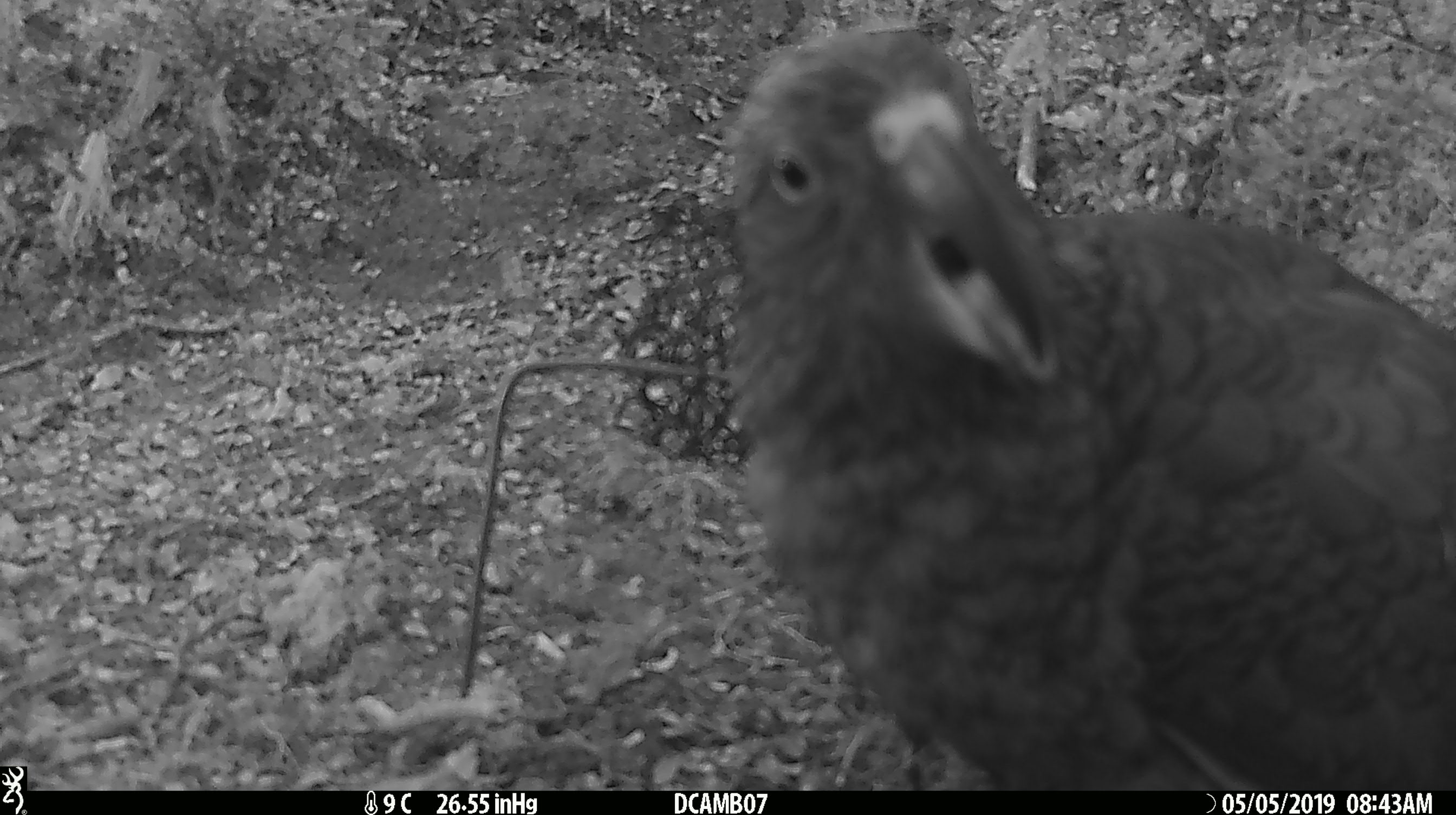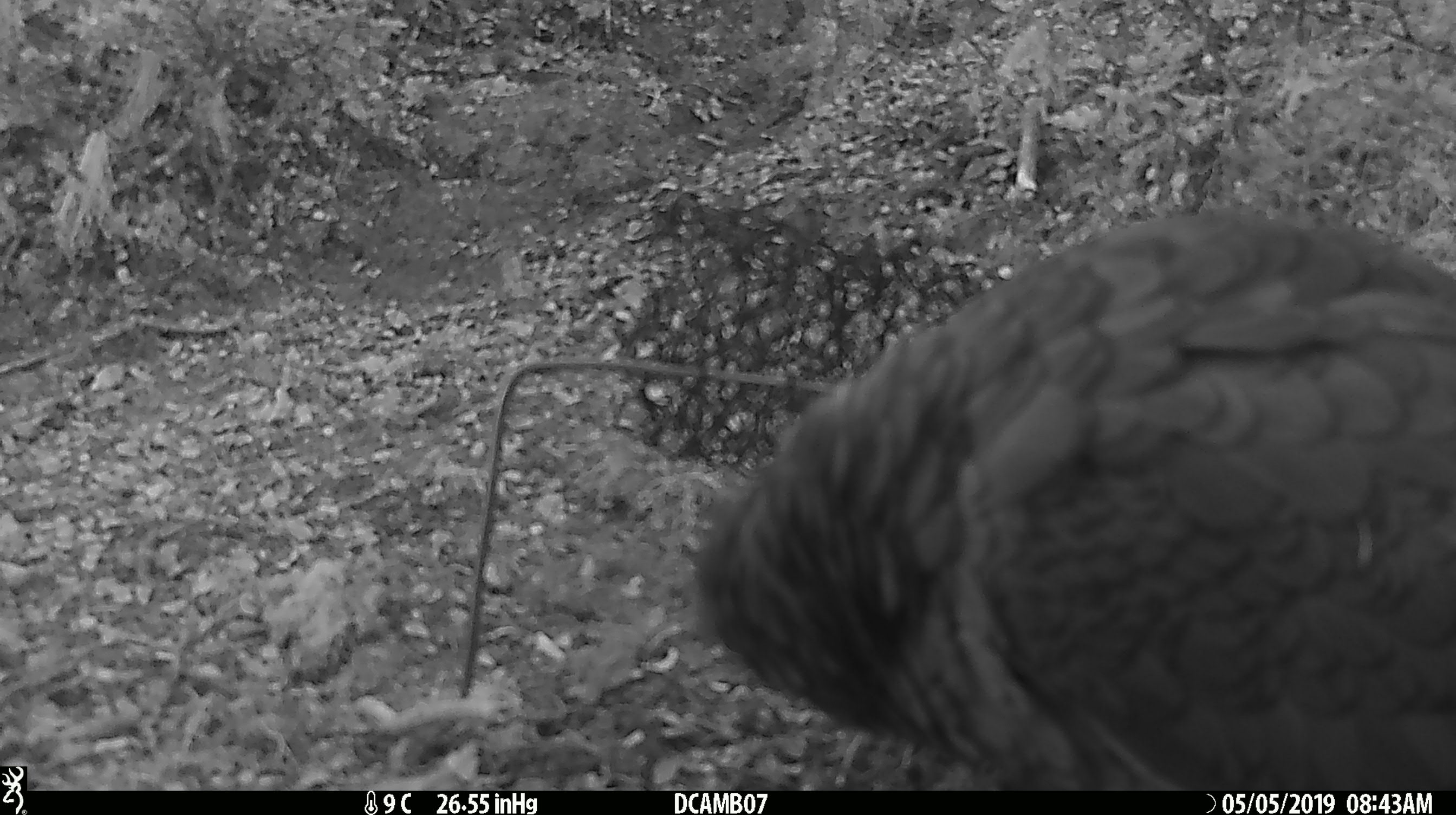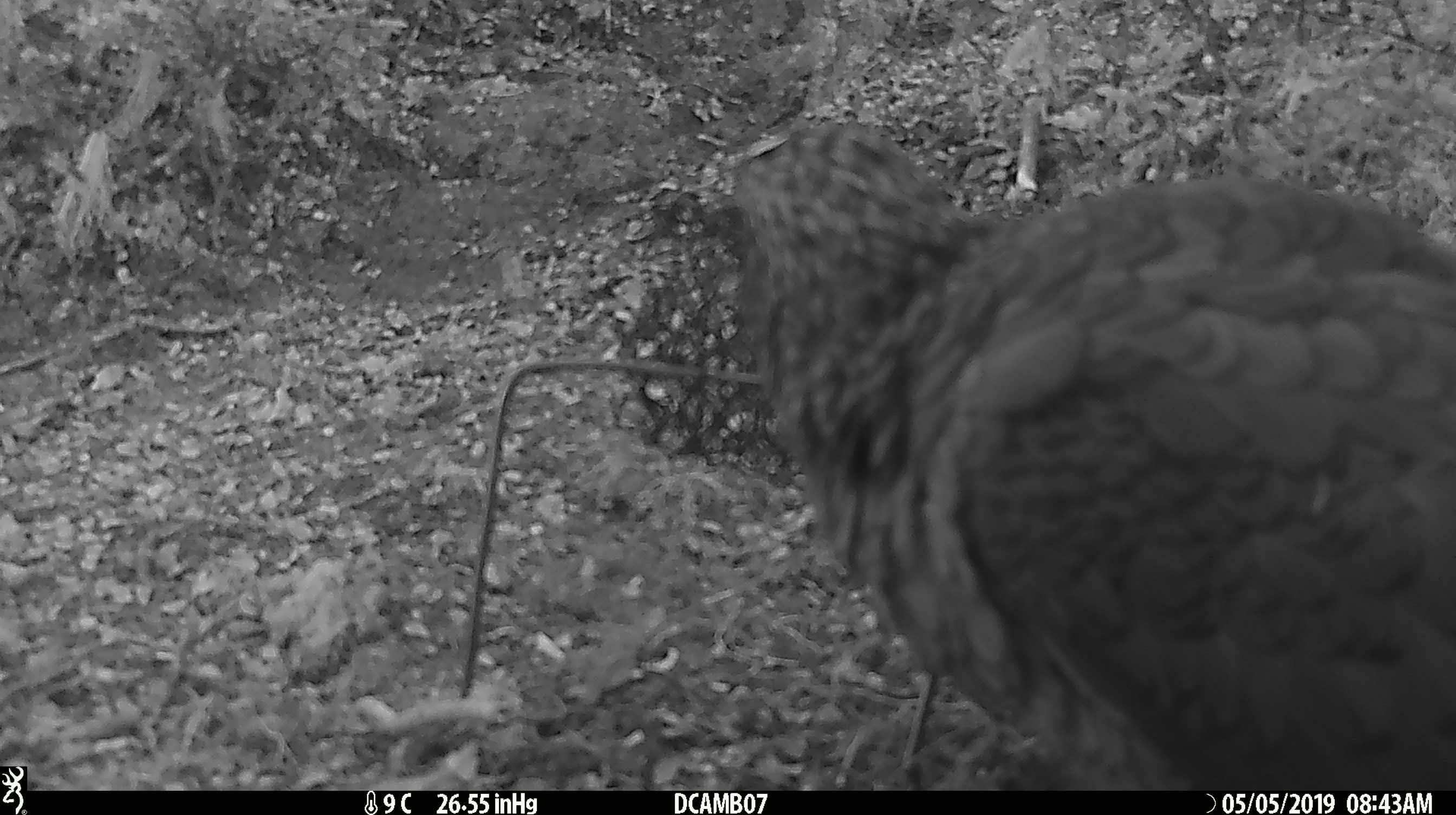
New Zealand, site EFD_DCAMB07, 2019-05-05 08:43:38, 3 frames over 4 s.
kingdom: Animalia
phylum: Chordata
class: Aves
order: Psittaciformes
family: Strigopidae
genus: Nestor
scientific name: Nestor notabilis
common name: kea